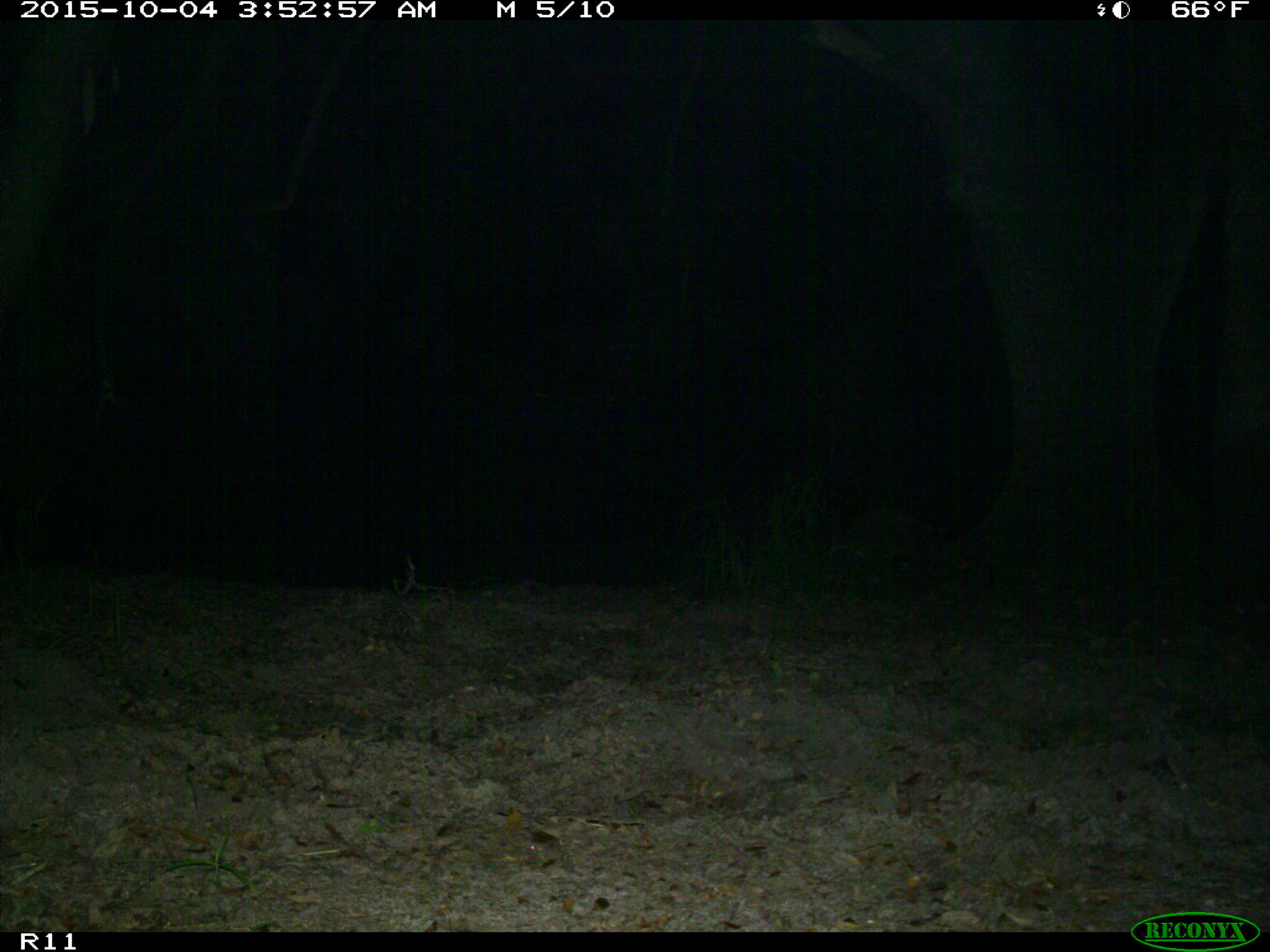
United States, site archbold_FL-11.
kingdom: Animalia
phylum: Chordata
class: Mammalia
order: Carnivora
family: Procyonidae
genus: Procyon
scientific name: Procyon lotor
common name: common raccoon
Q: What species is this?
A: Procyon lotor (common raccoon).